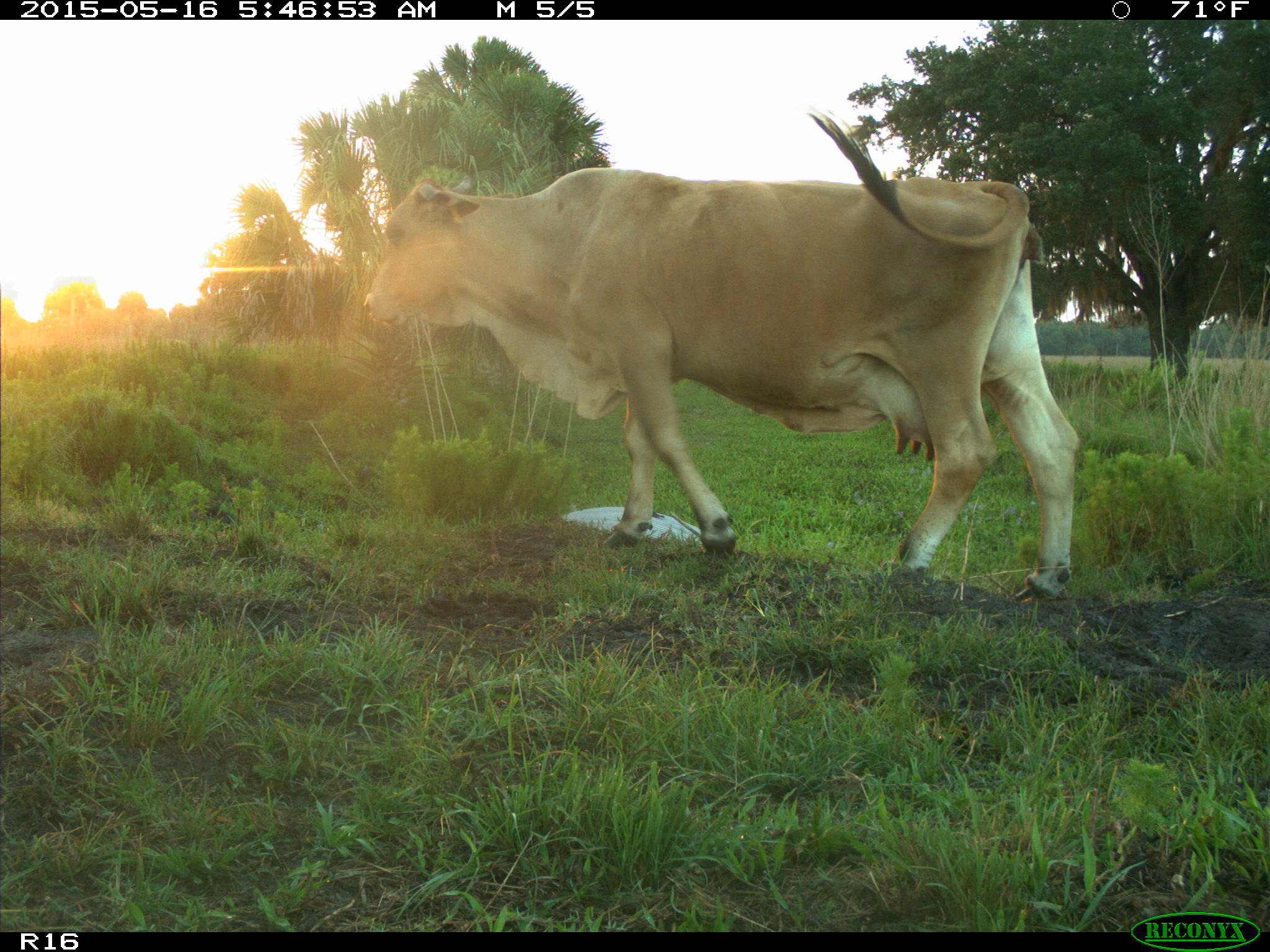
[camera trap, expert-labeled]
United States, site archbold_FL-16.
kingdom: Animalia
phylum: Chordata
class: Mammalia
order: Artiodactyla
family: Bovidae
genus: Bos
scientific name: Bos taurus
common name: domestic cow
Bos taurus (domestic cow).